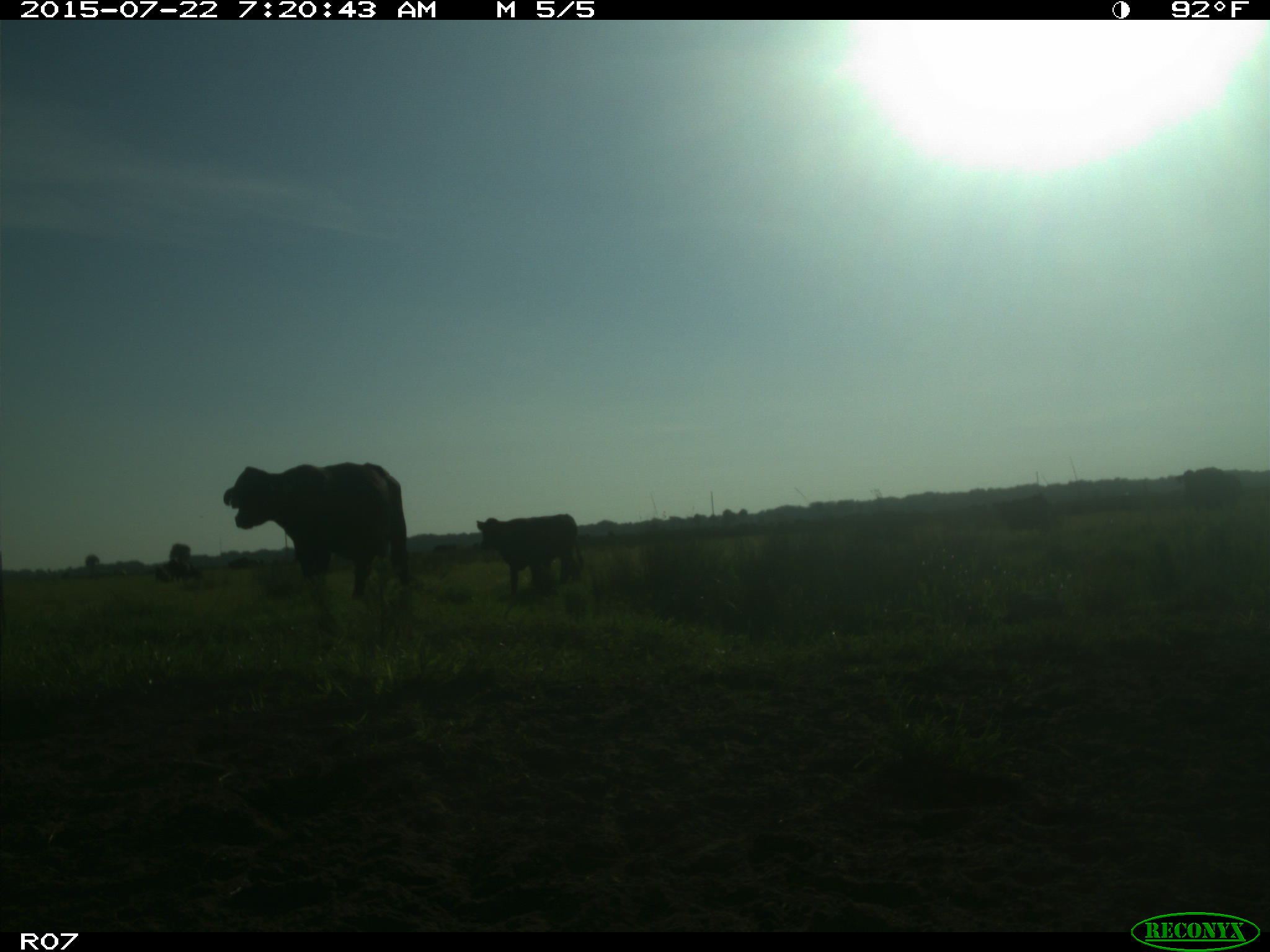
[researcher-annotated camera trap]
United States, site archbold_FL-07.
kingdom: Animalia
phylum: Chordata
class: Mammalia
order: Artiodactyla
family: Suidae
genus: Sus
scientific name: Sus scrofa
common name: wild boar